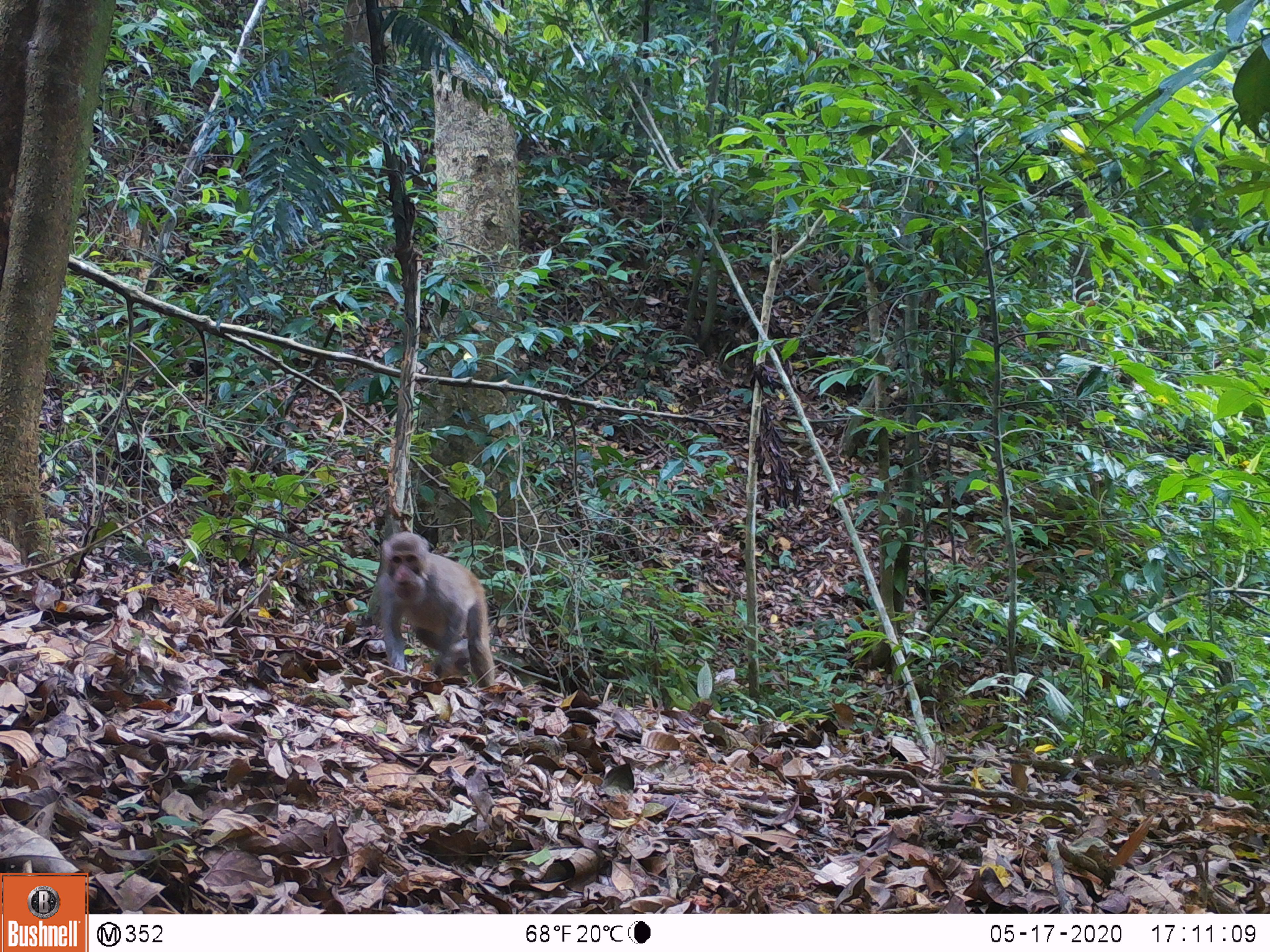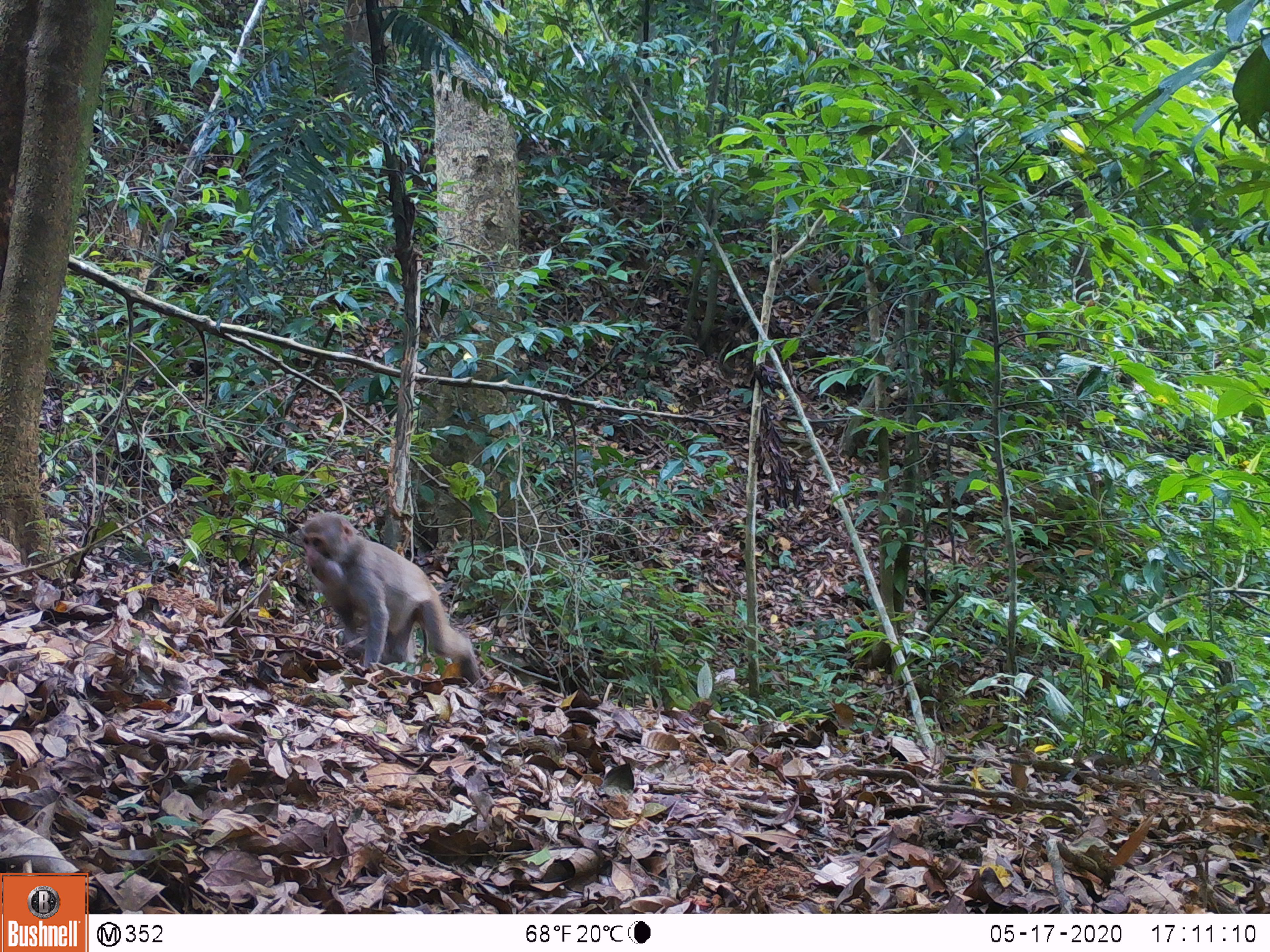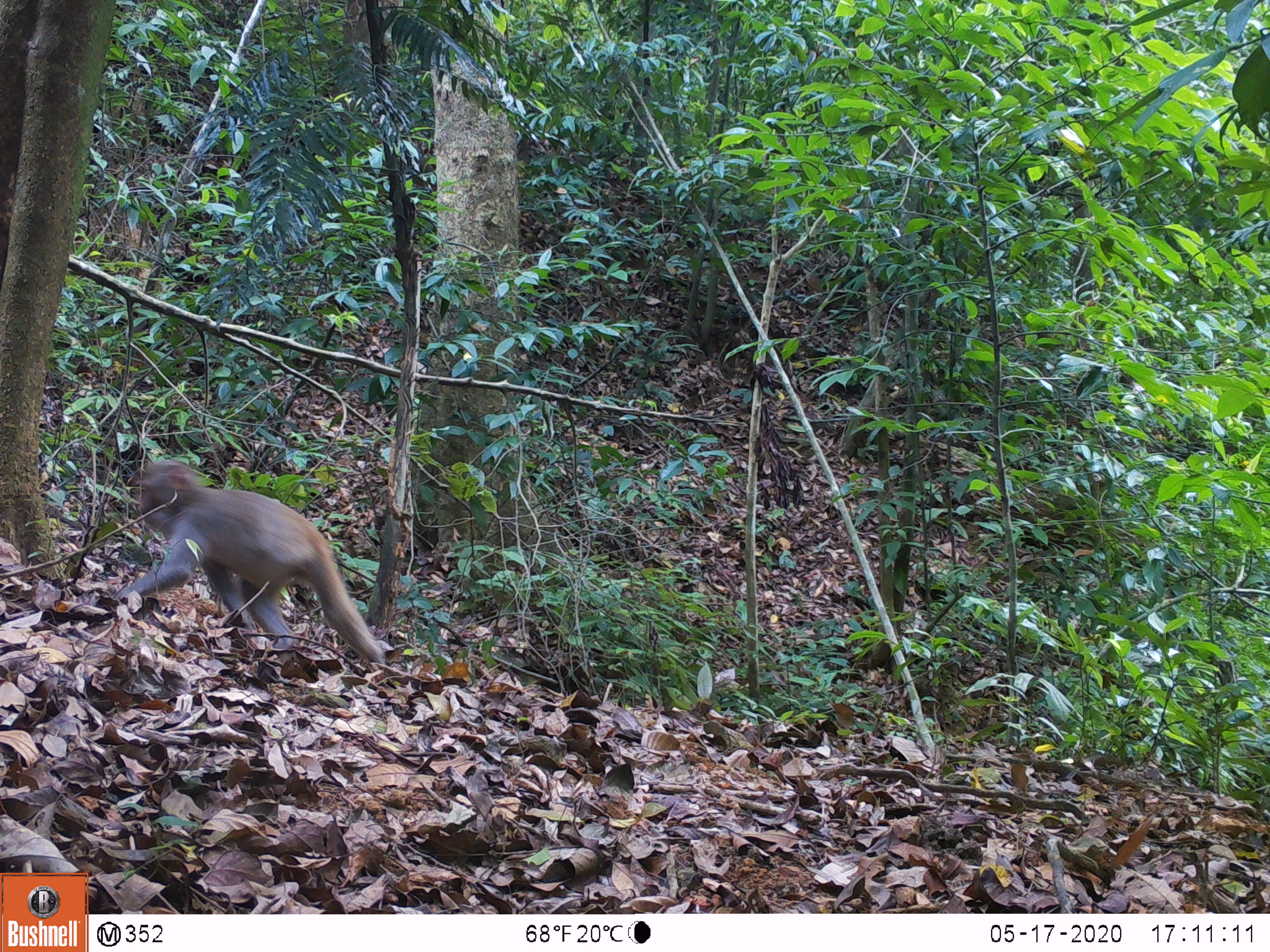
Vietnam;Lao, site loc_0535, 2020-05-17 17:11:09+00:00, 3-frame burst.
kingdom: Animalia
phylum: Chordata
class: Mammalia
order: Primates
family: Cercopithecidae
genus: Macaca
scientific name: Macaca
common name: macaques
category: assam or rhesus macaque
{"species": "assam or rhesus macaque (macaques) (Macaca)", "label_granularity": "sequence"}